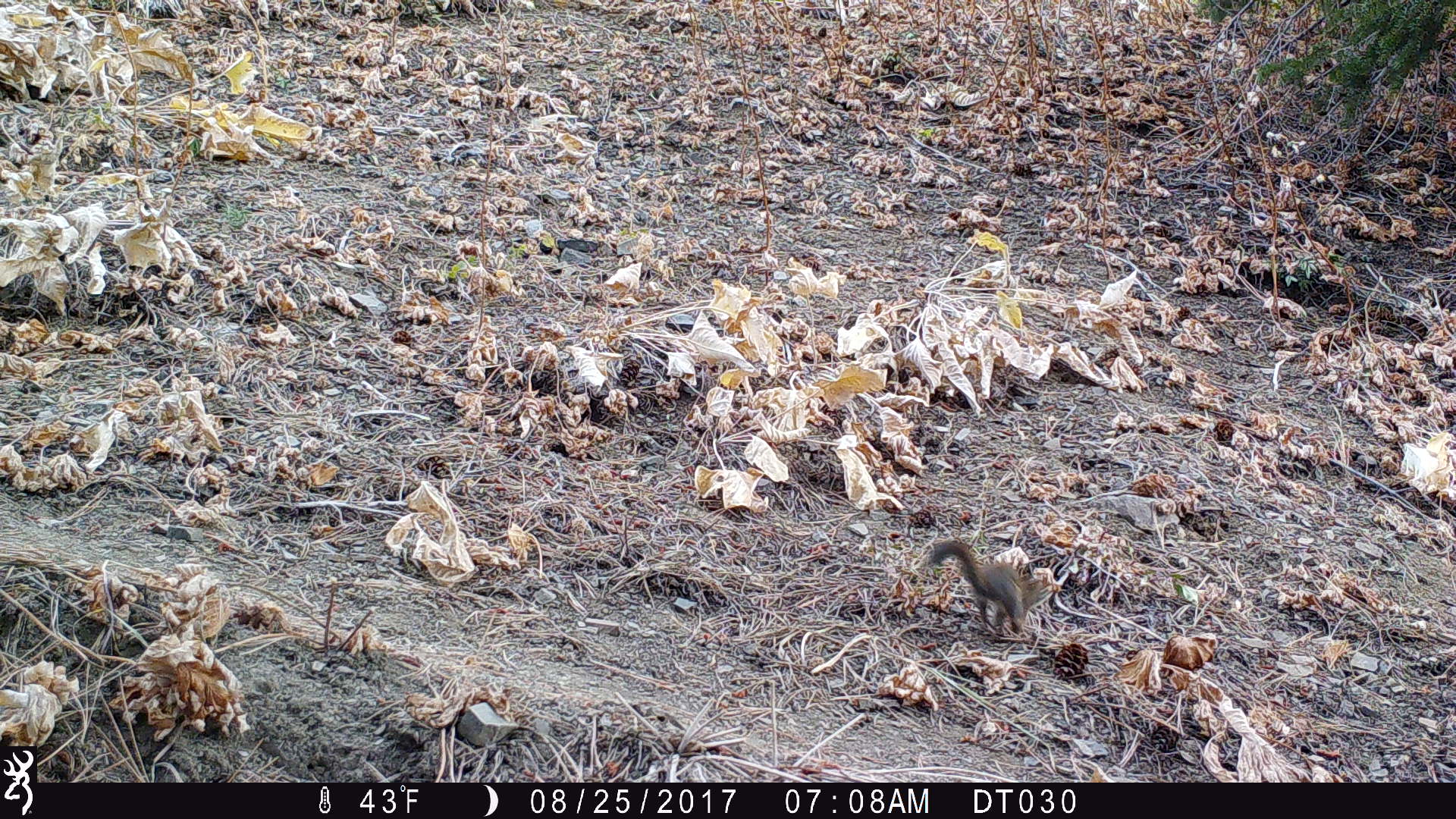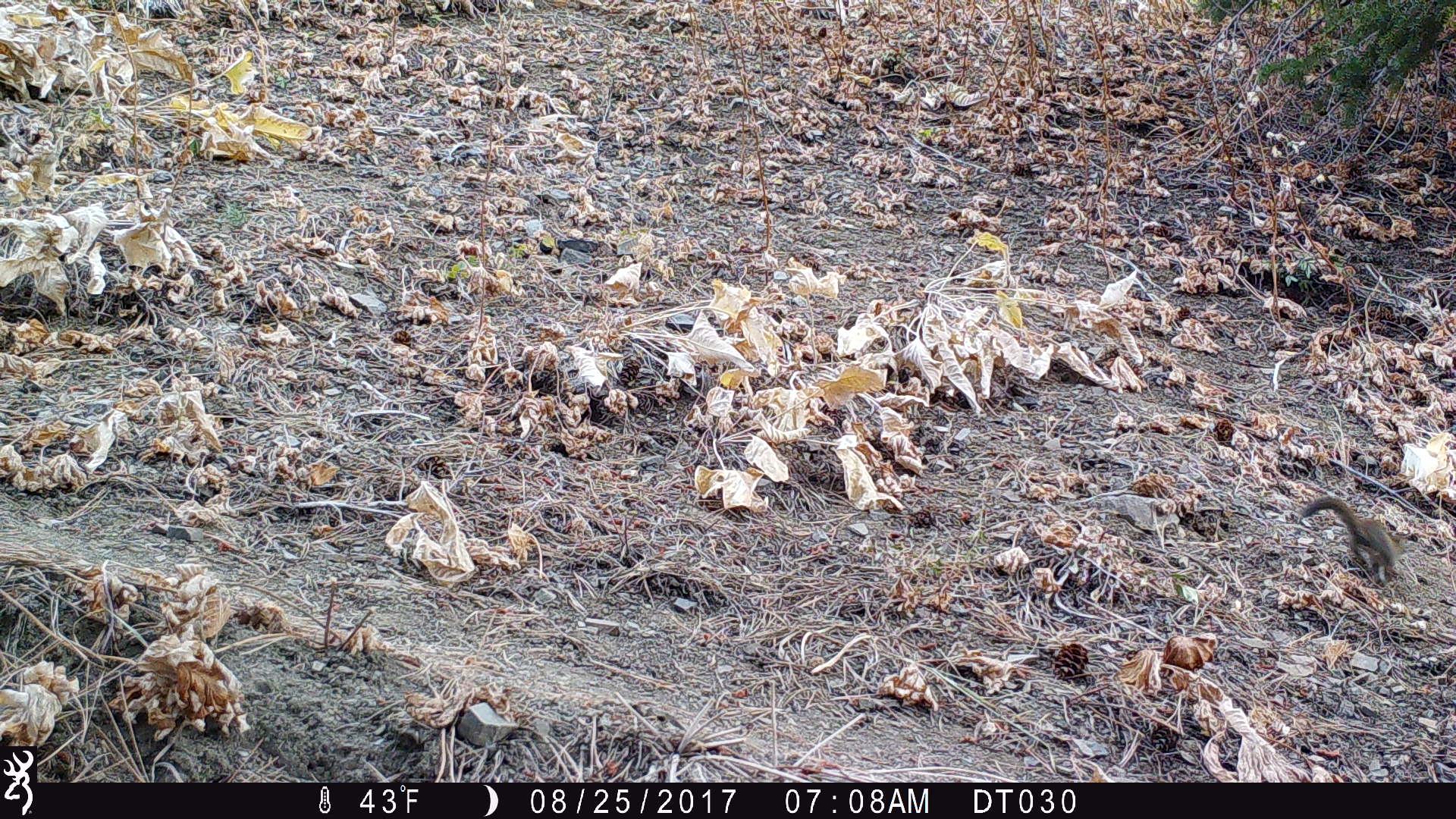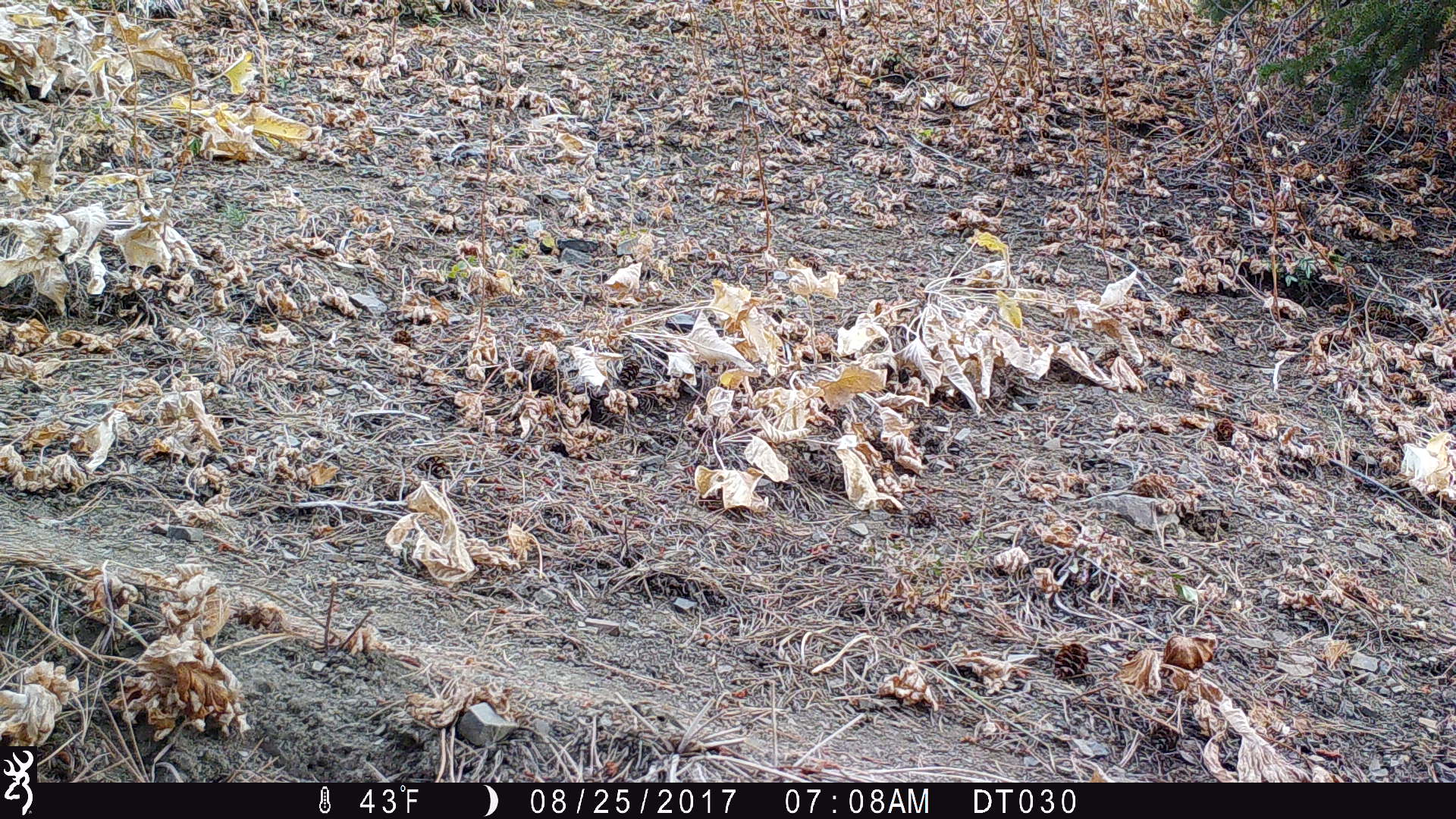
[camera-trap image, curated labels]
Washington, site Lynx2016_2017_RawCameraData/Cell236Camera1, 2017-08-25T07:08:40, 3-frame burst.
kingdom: Animalia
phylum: Chordata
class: Mammalia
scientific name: Mammalia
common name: small mammal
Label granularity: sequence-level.